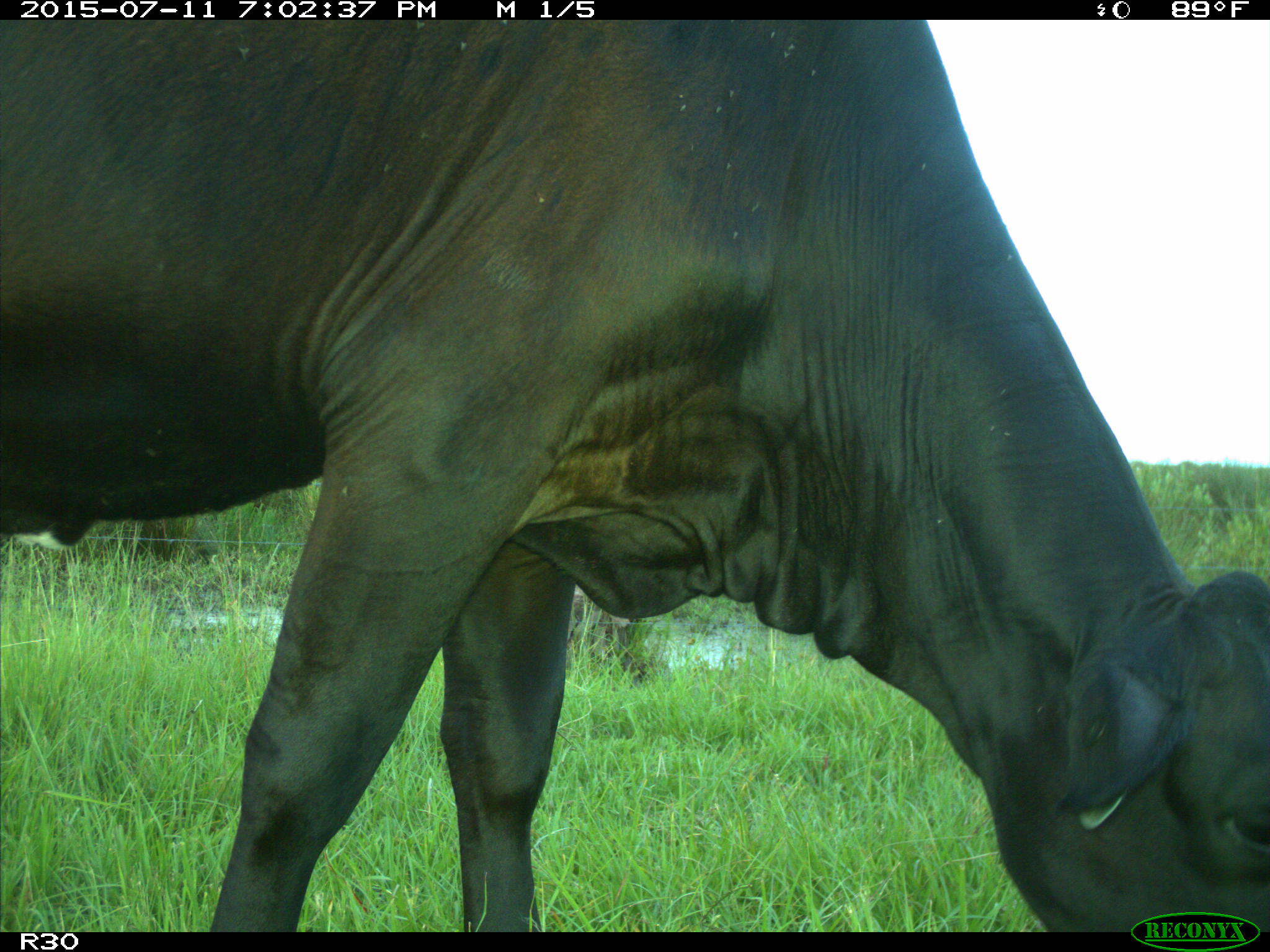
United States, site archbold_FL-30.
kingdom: Animalia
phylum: Chordata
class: Mammalia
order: Artiodactyla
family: Bovidae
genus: Bos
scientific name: Bos taurus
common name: domestic cow